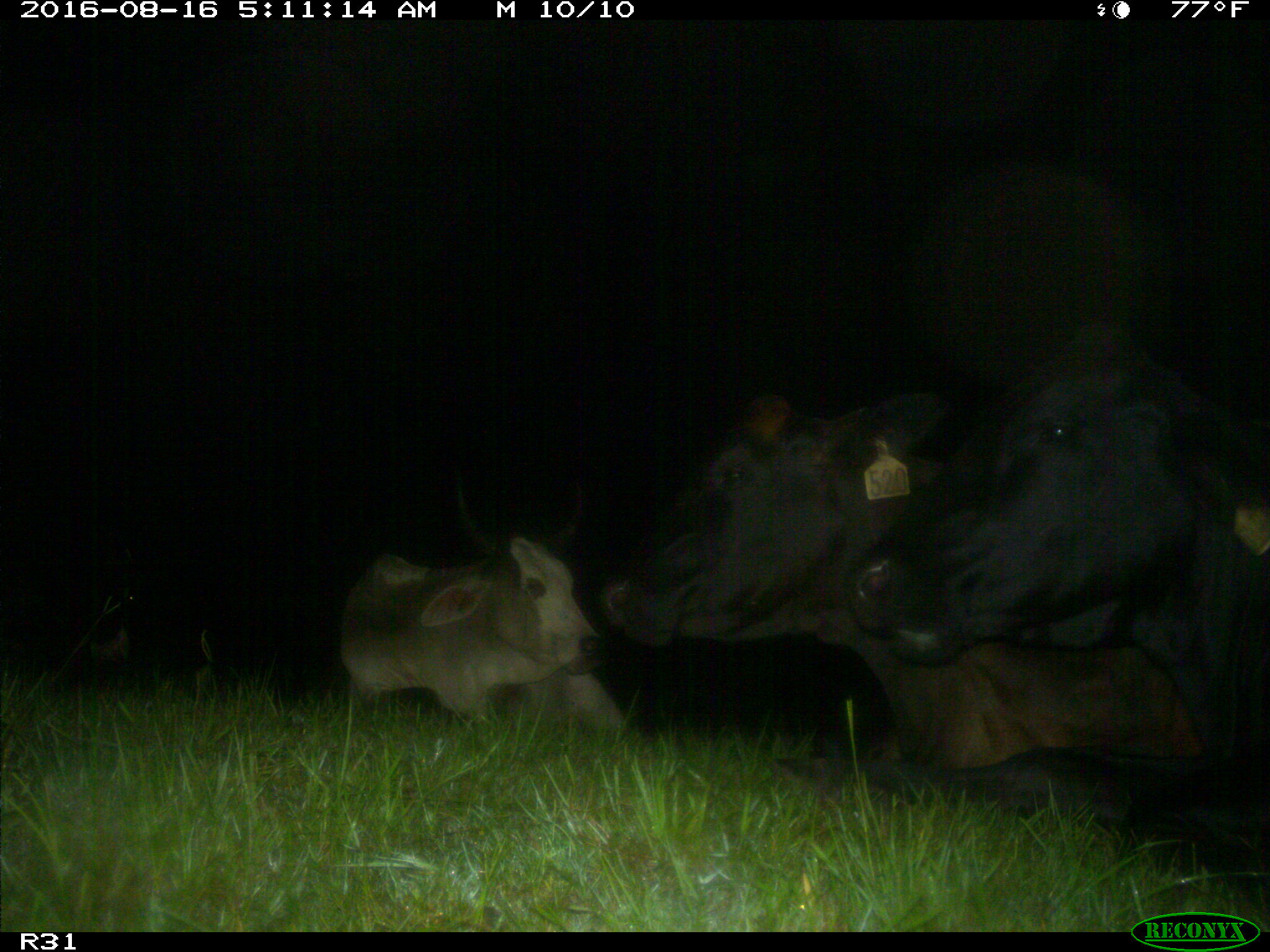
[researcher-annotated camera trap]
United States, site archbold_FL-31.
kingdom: Animalia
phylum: Chordata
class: Mammalia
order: Artiodactyla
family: Bovidae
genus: Bos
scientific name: Bos taurus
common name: domestic cow